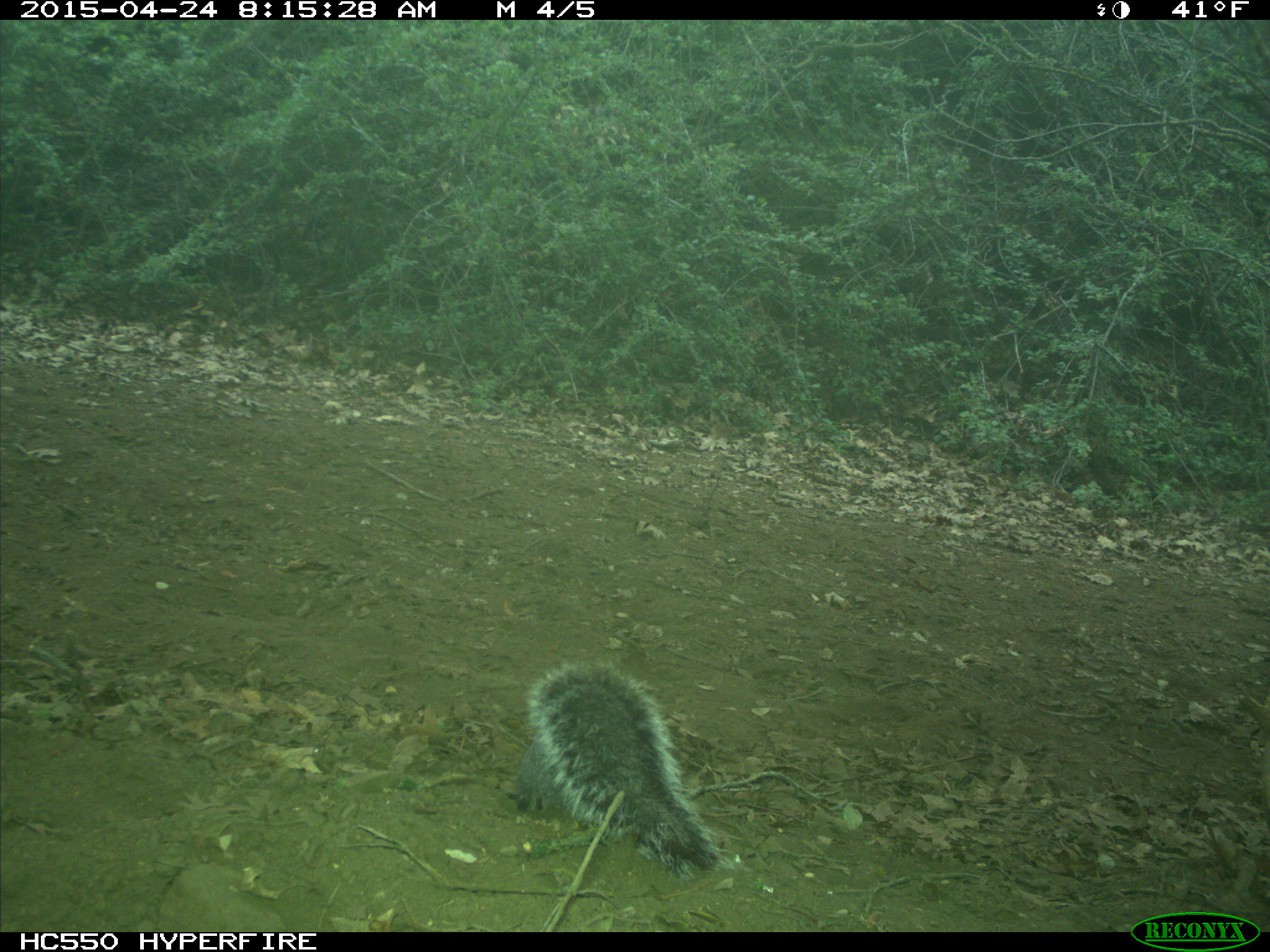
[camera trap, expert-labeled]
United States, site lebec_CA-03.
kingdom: Animalia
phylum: Chordata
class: Mammalia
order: Rodentia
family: Sciuridae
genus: Sciurus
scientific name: Sciurus carolinensis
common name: eastern gray squirrel